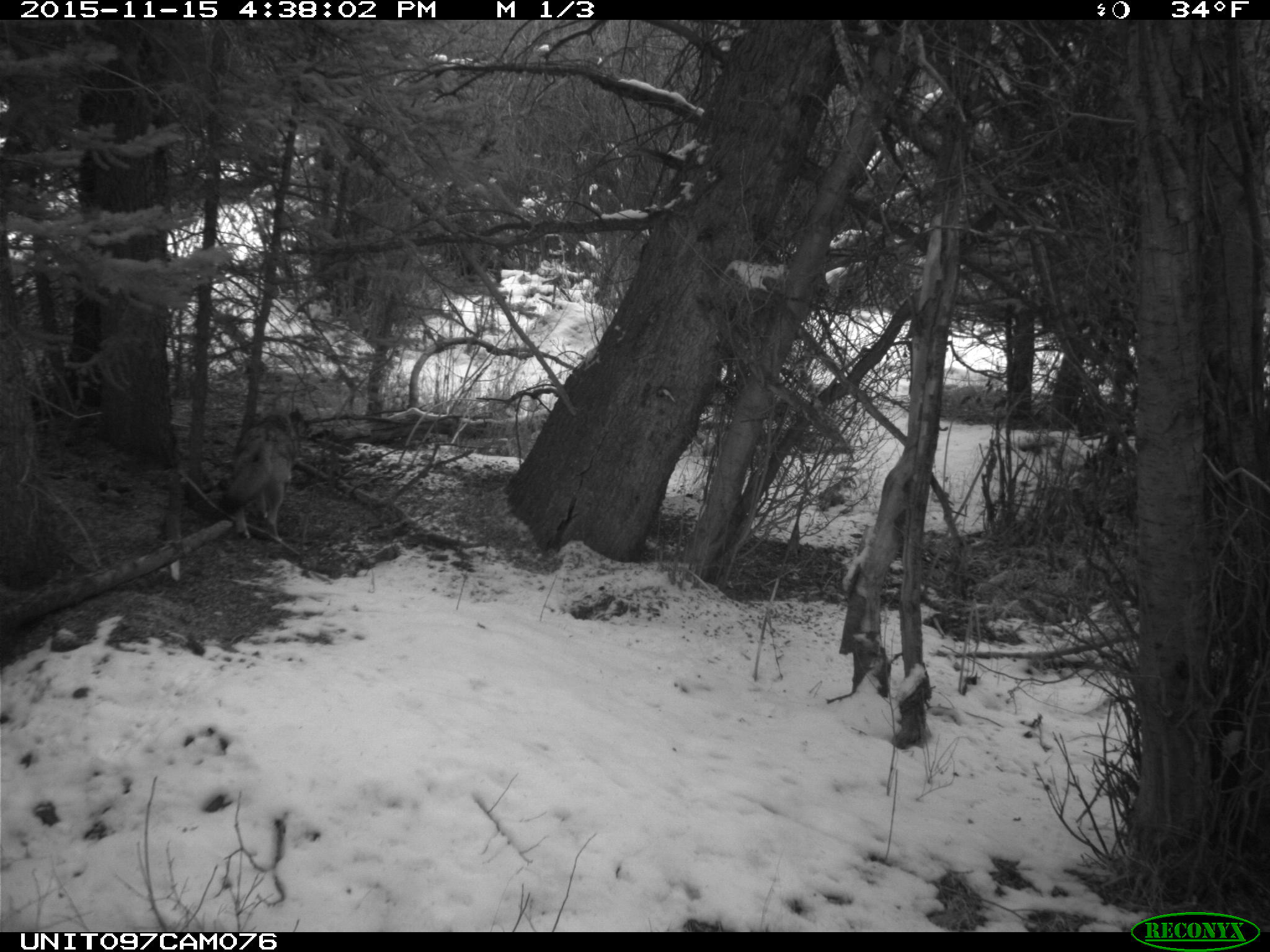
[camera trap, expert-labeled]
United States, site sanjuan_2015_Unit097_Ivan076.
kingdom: Animalia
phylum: Chordata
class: Mammalia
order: Carnivora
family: Canidae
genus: Canis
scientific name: Canis latrans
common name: coyote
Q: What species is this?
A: Canis latrans (coyote).